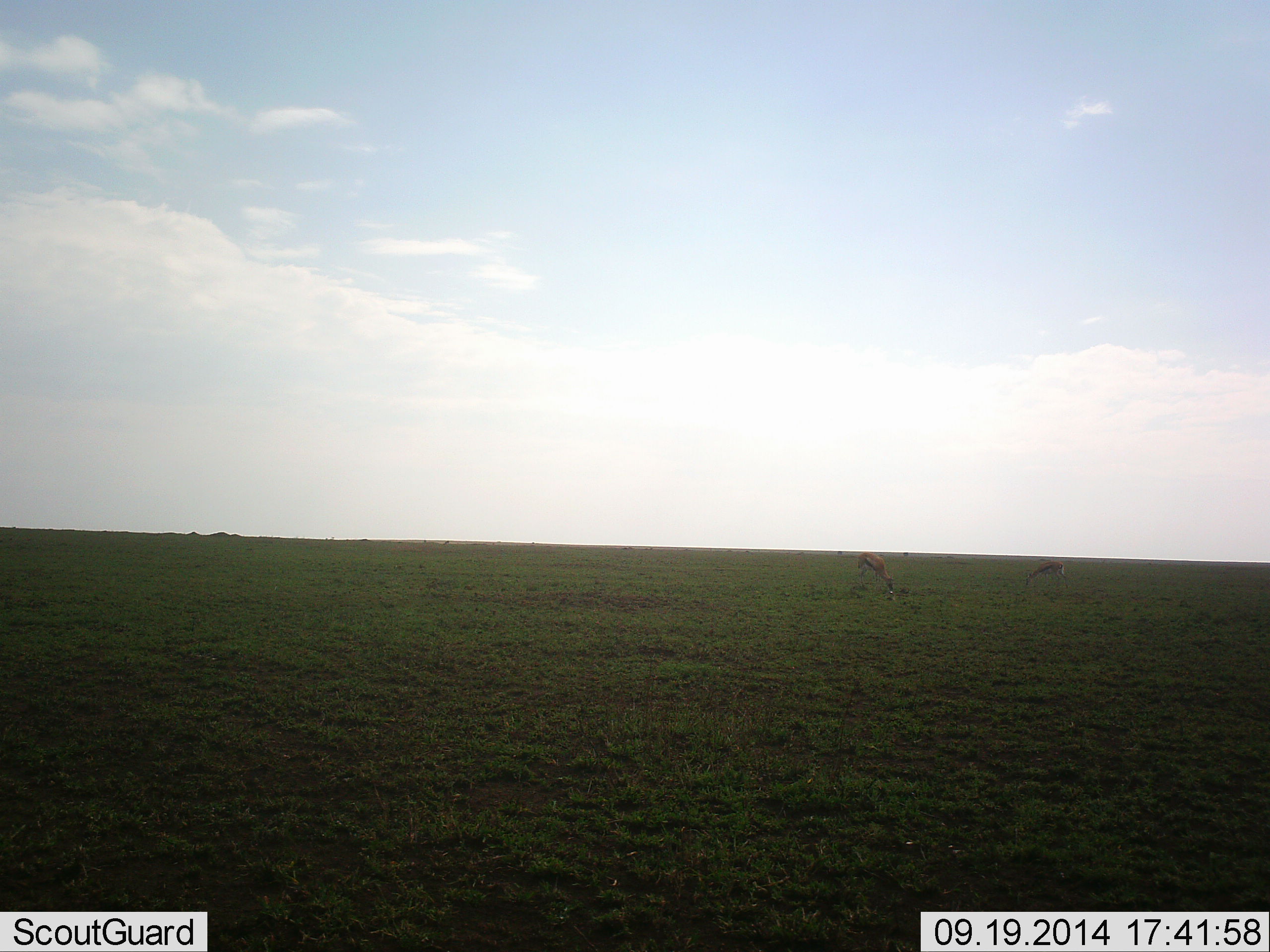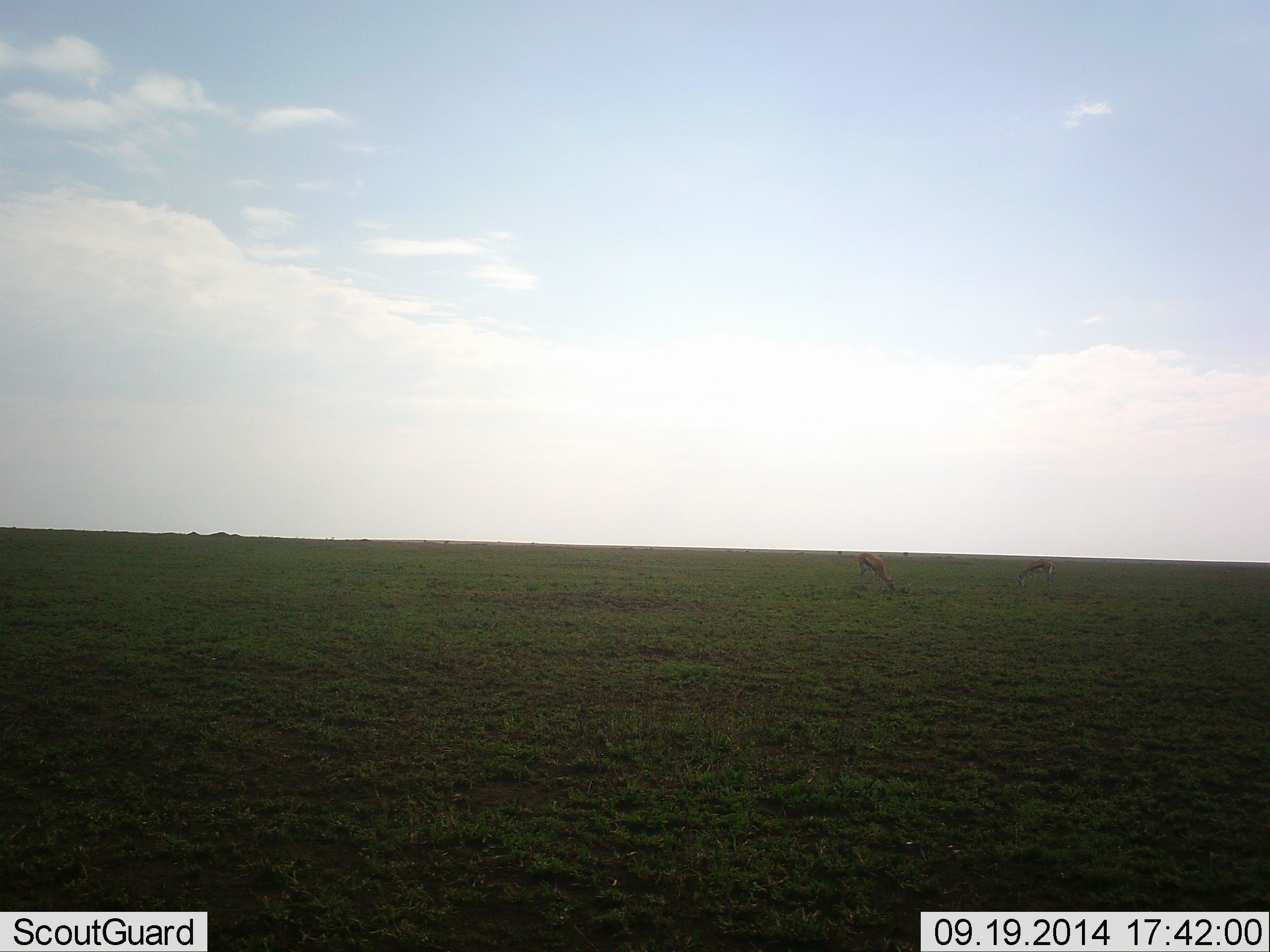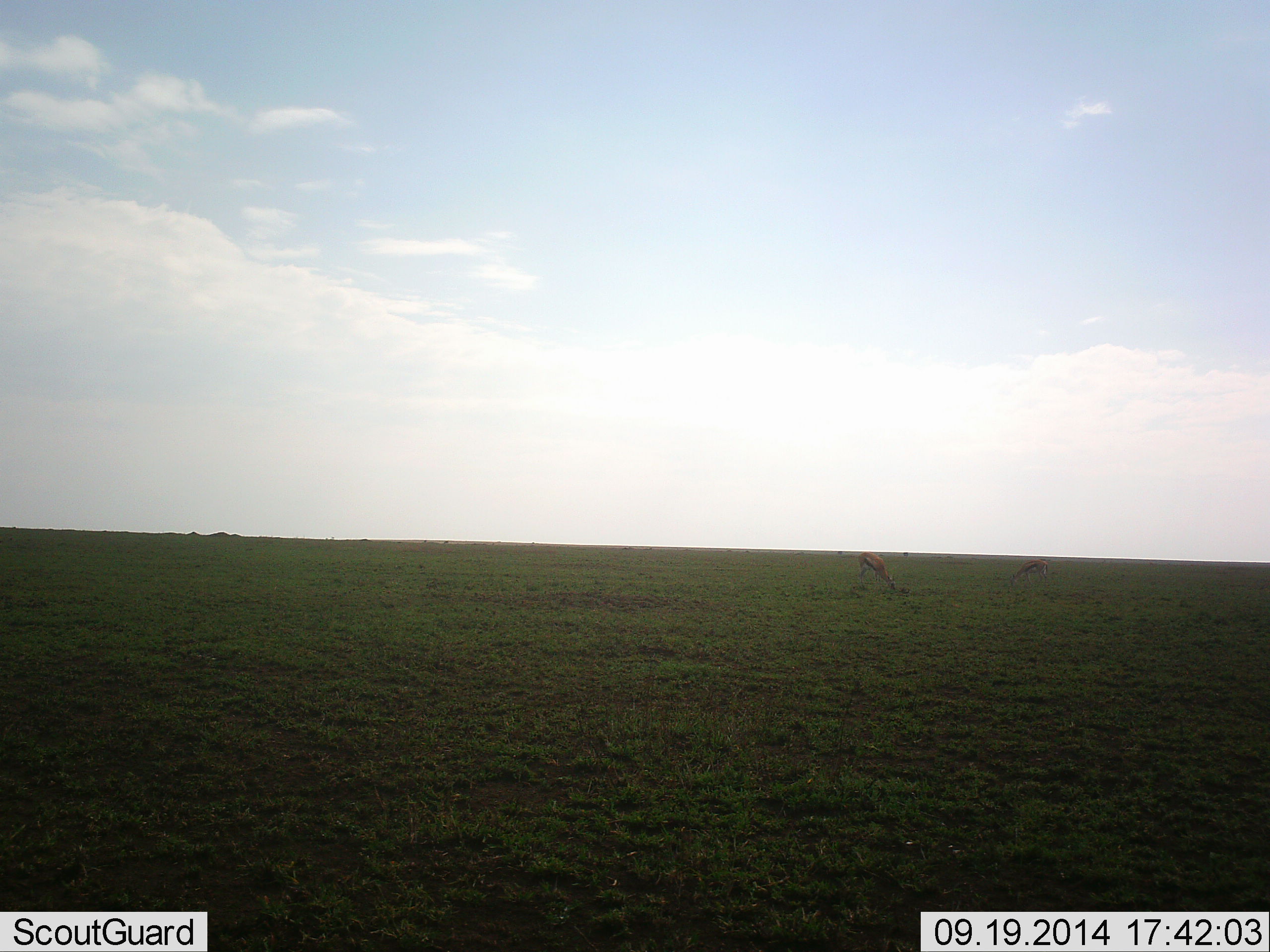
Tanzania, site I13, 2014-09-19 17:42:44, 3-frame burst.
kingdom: Animalia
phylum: Chordata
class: Aves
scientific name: Aves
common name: bird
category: otherbird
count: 1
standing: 30%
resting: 0%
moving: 60%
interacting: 0%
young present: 0%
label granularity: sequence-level